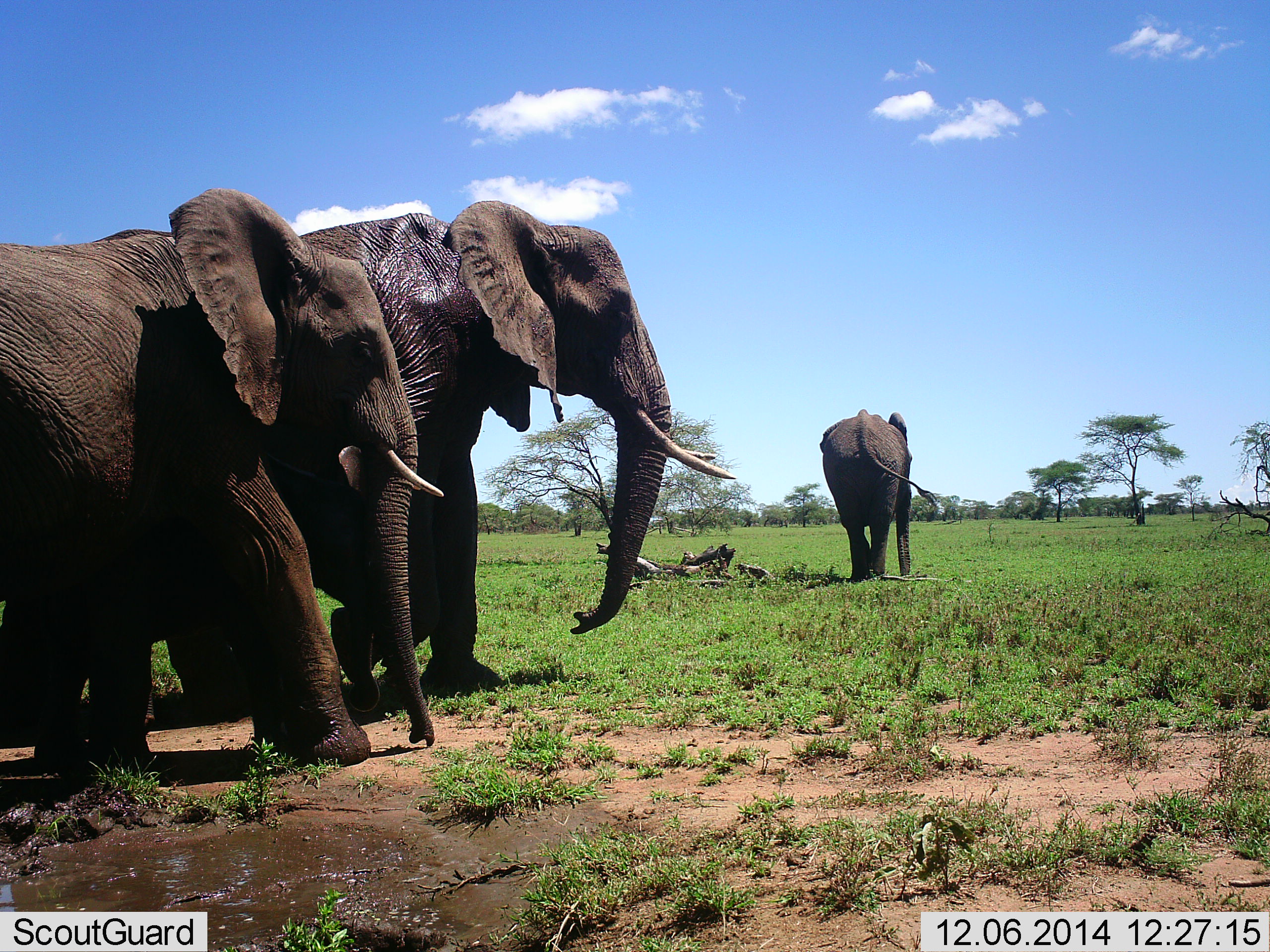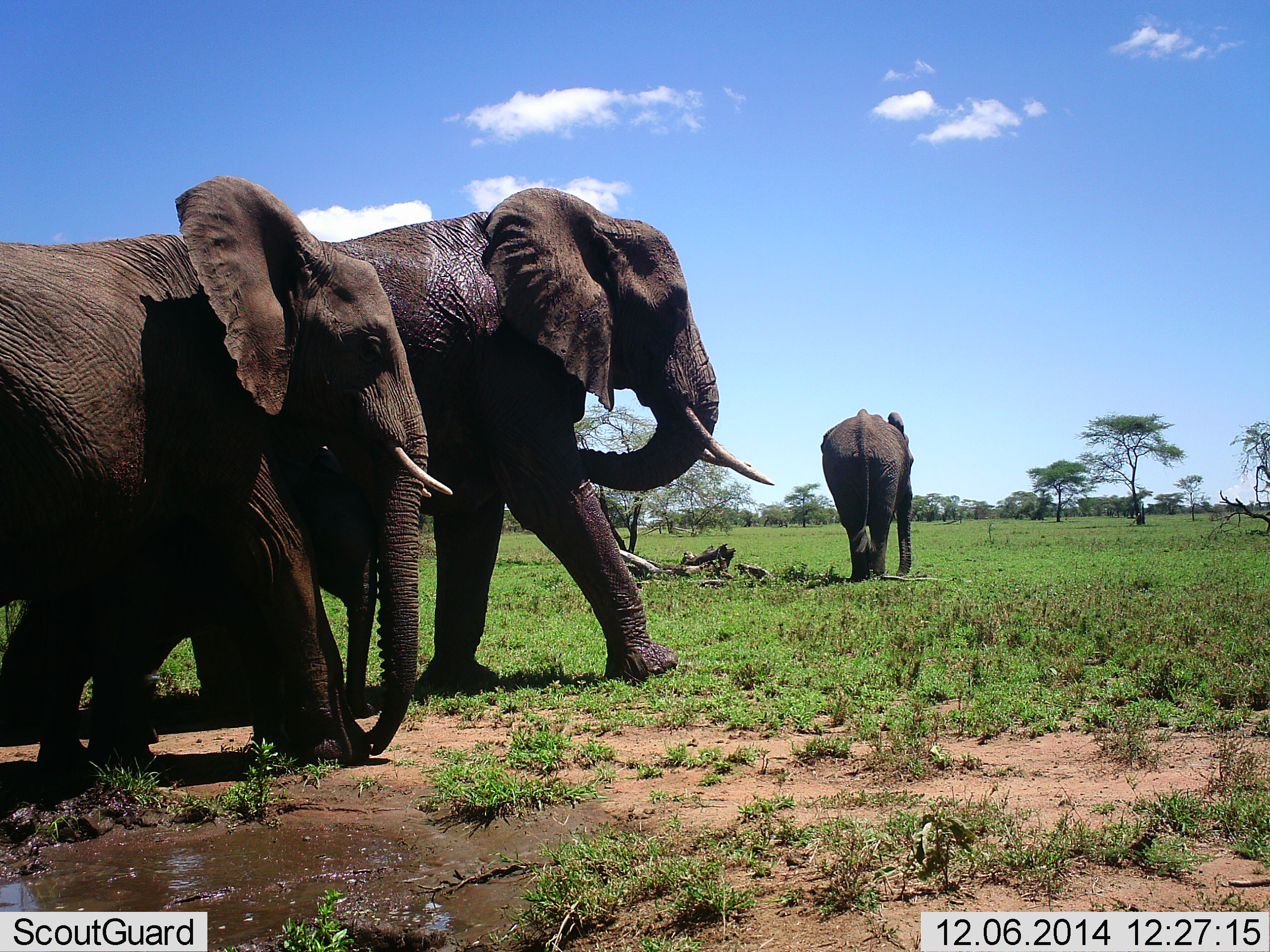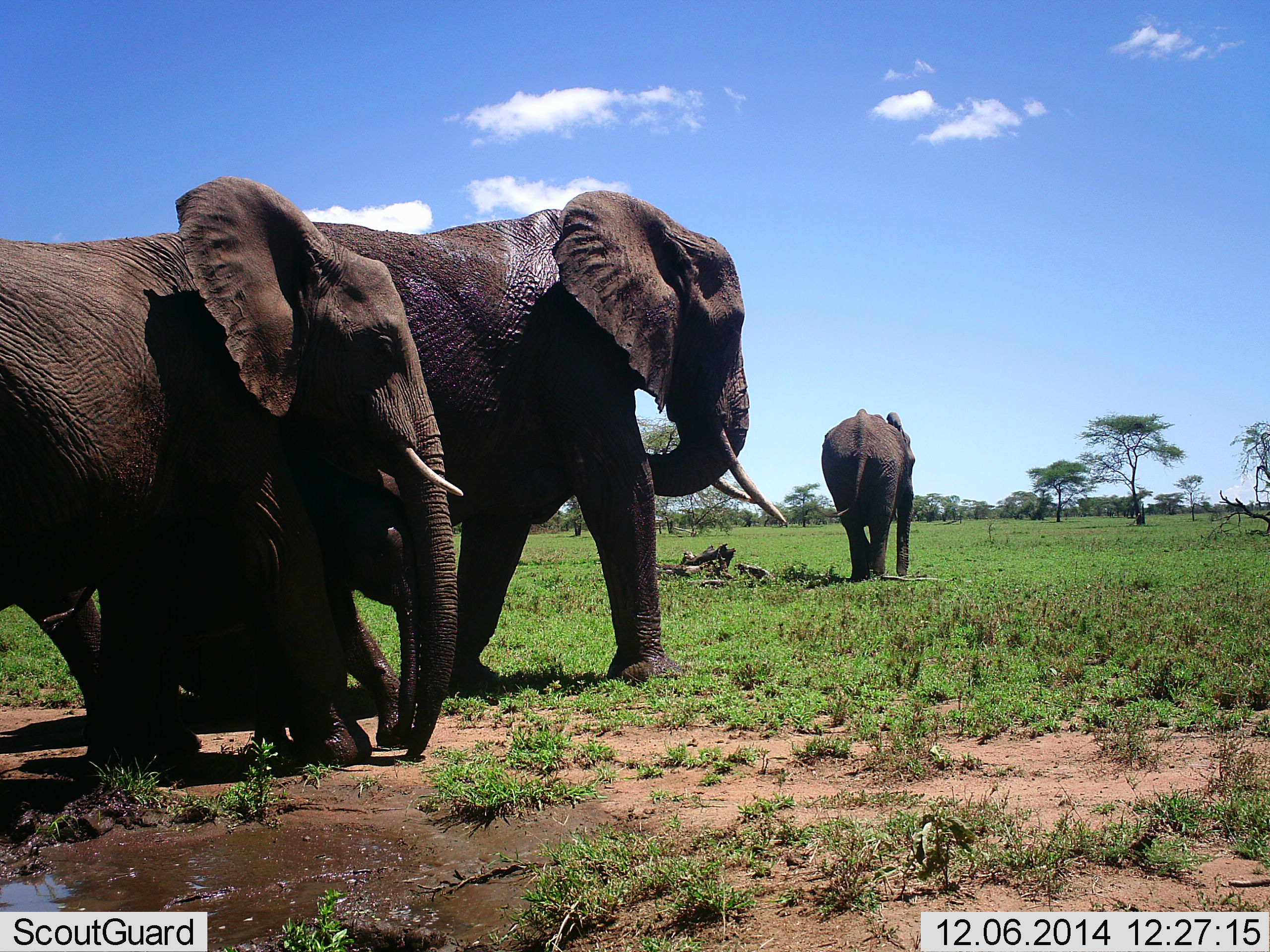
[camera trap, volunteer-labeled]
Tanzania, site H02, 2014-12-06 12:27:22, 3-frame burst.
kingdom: Animalia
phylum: Chordata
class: Mammalia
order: Proboscidea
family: Elephantidae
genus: Loxodonta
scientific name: Loxodonta africana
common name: african bush elephant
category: elephant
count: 4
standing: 50%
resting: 0%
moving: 100%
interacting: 0%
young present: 60%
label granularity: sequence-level